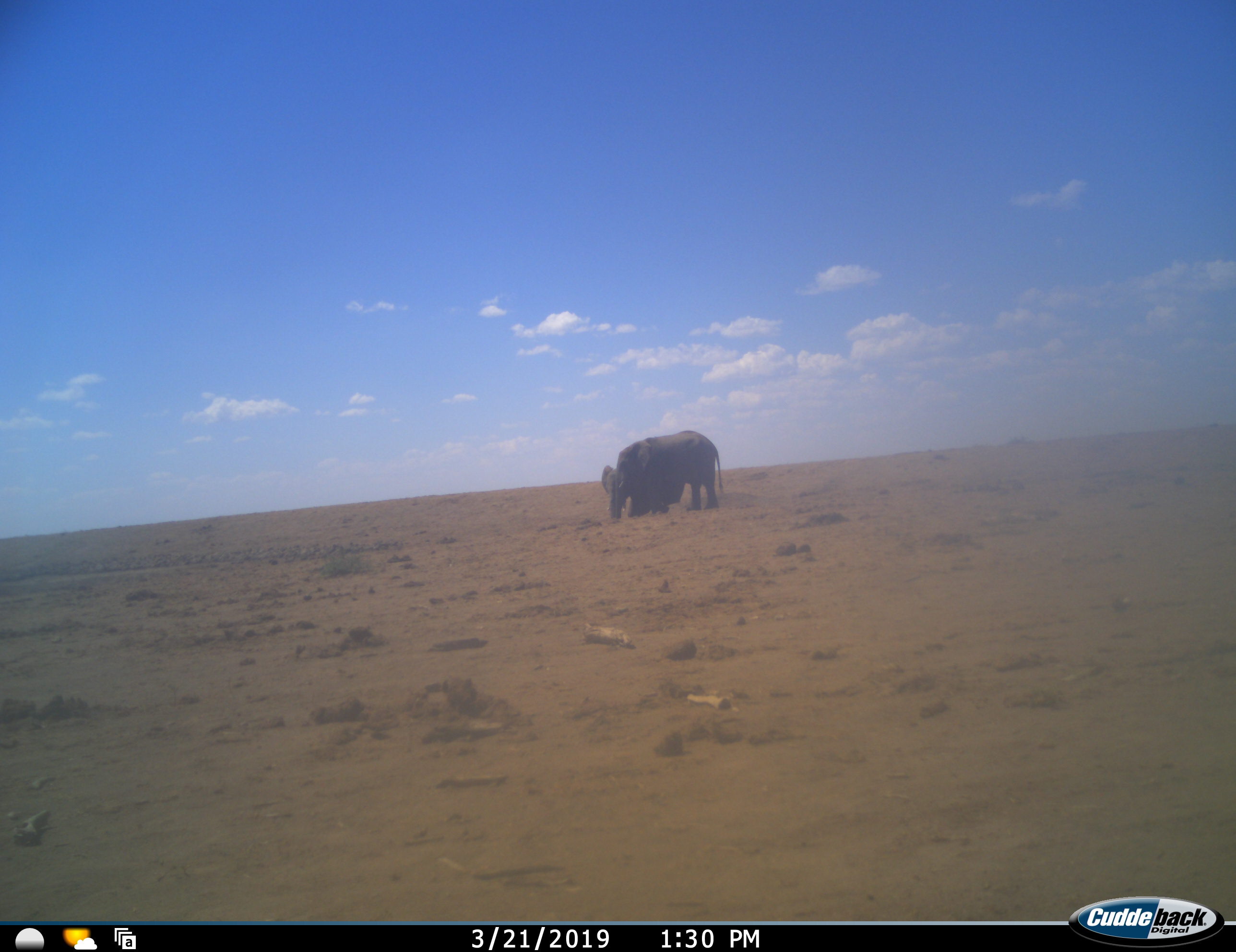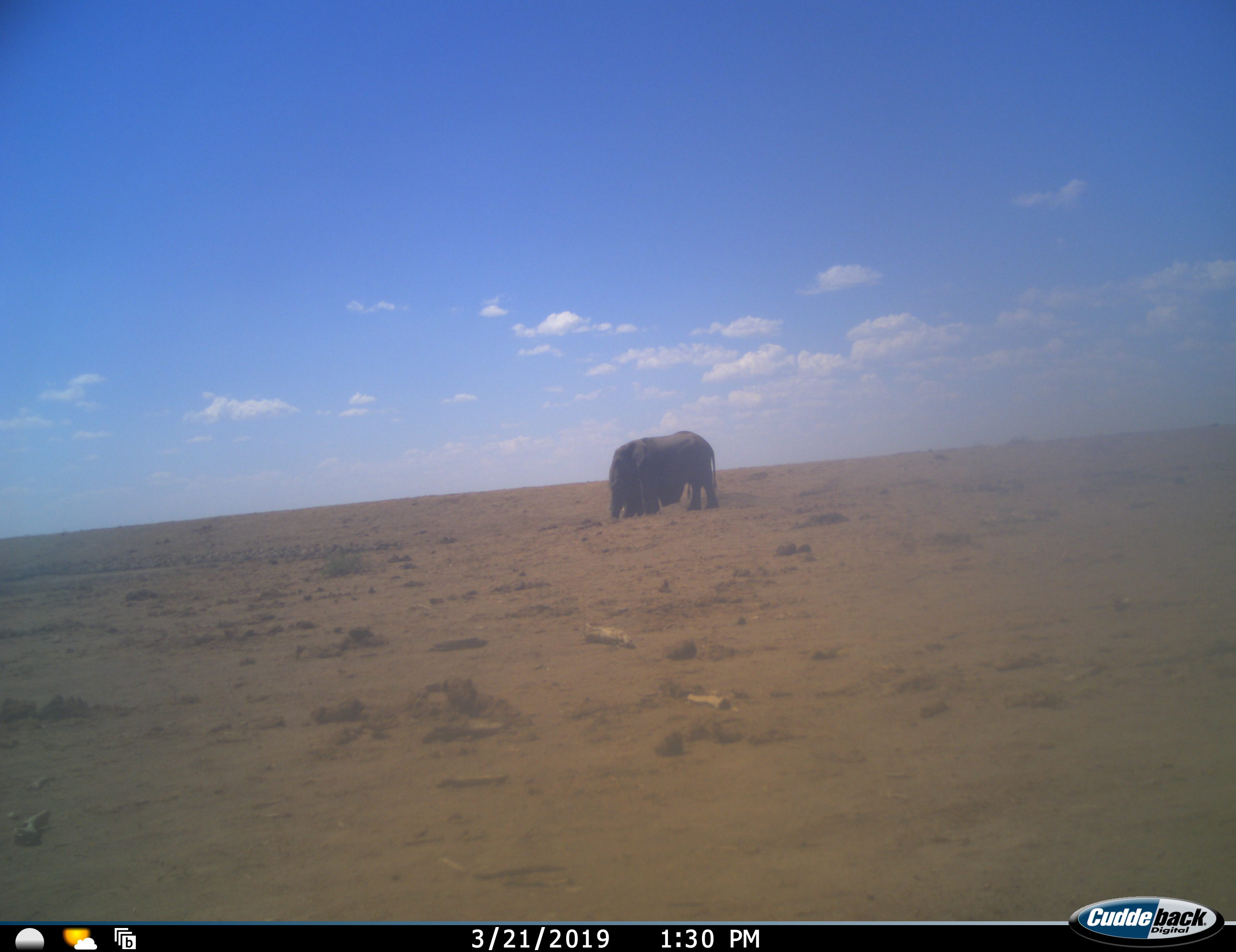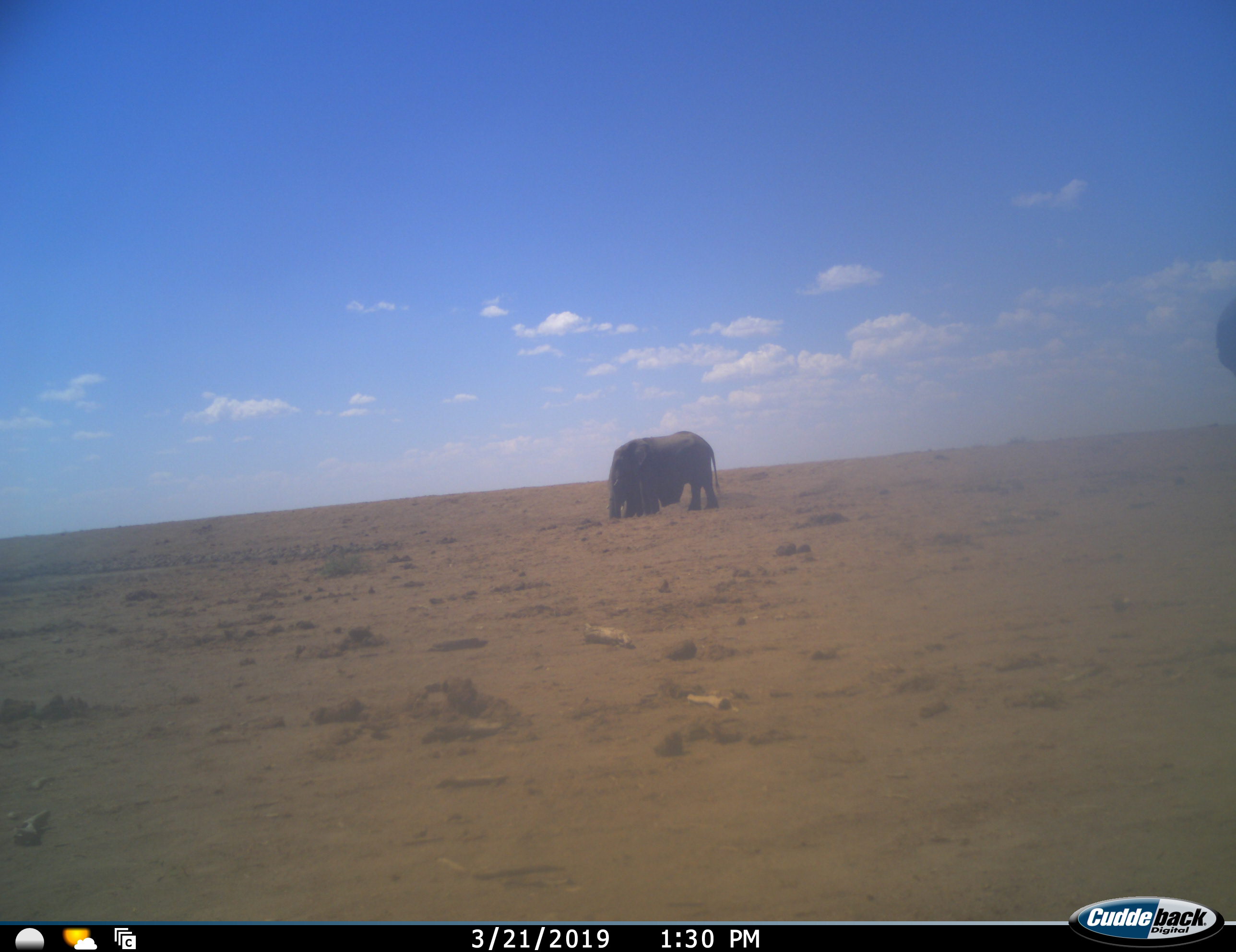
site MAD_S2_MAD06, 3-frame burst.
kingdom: Animalia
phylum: Chordata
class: Mammalia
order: Proboscidea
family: Elephantidae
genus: Loxodonta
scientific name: Loxodonta africana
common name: african bush elephant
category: elephant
Elephant (african bush elephant) (Loxodonta africana), count 2. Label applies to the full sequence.